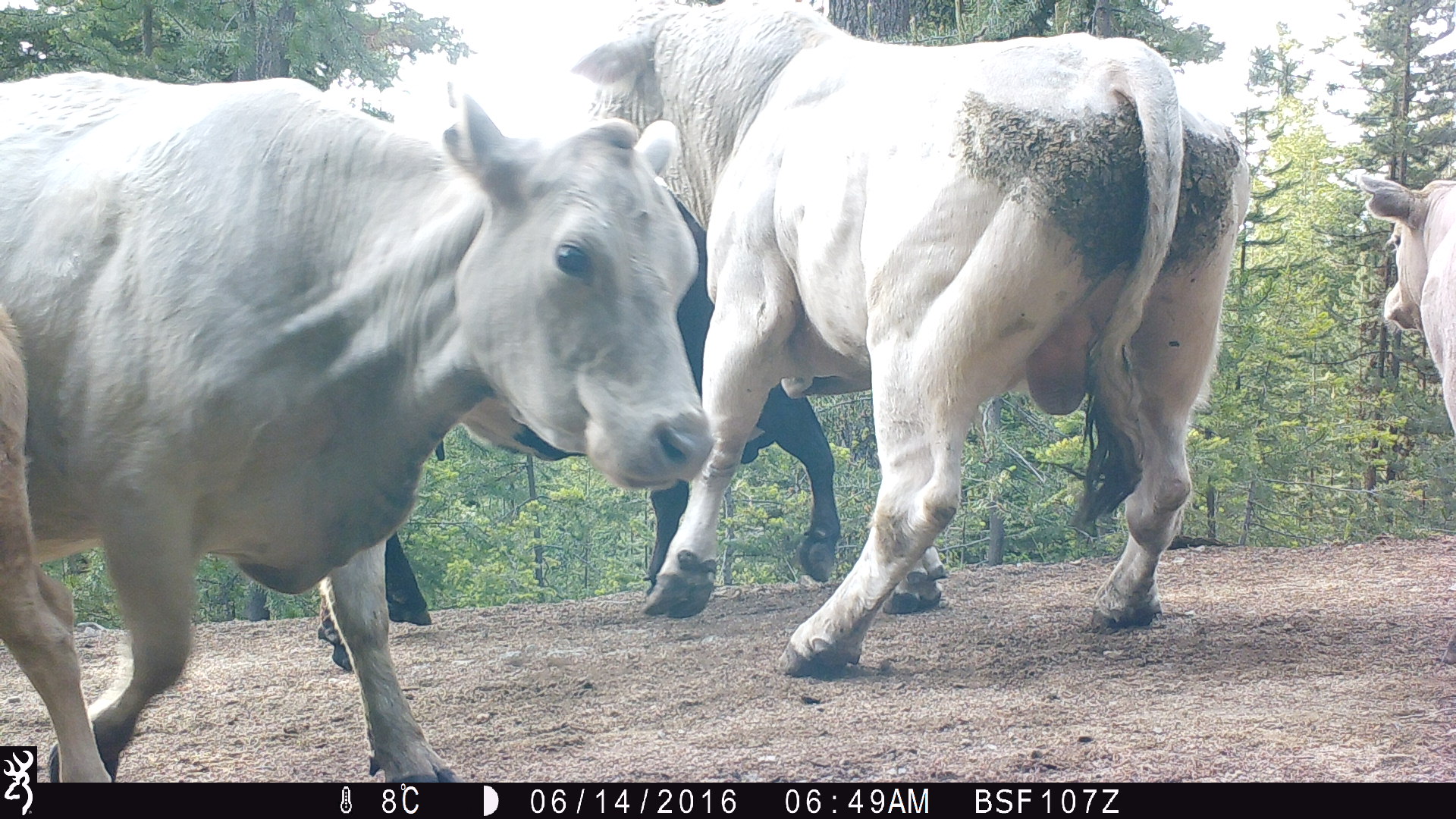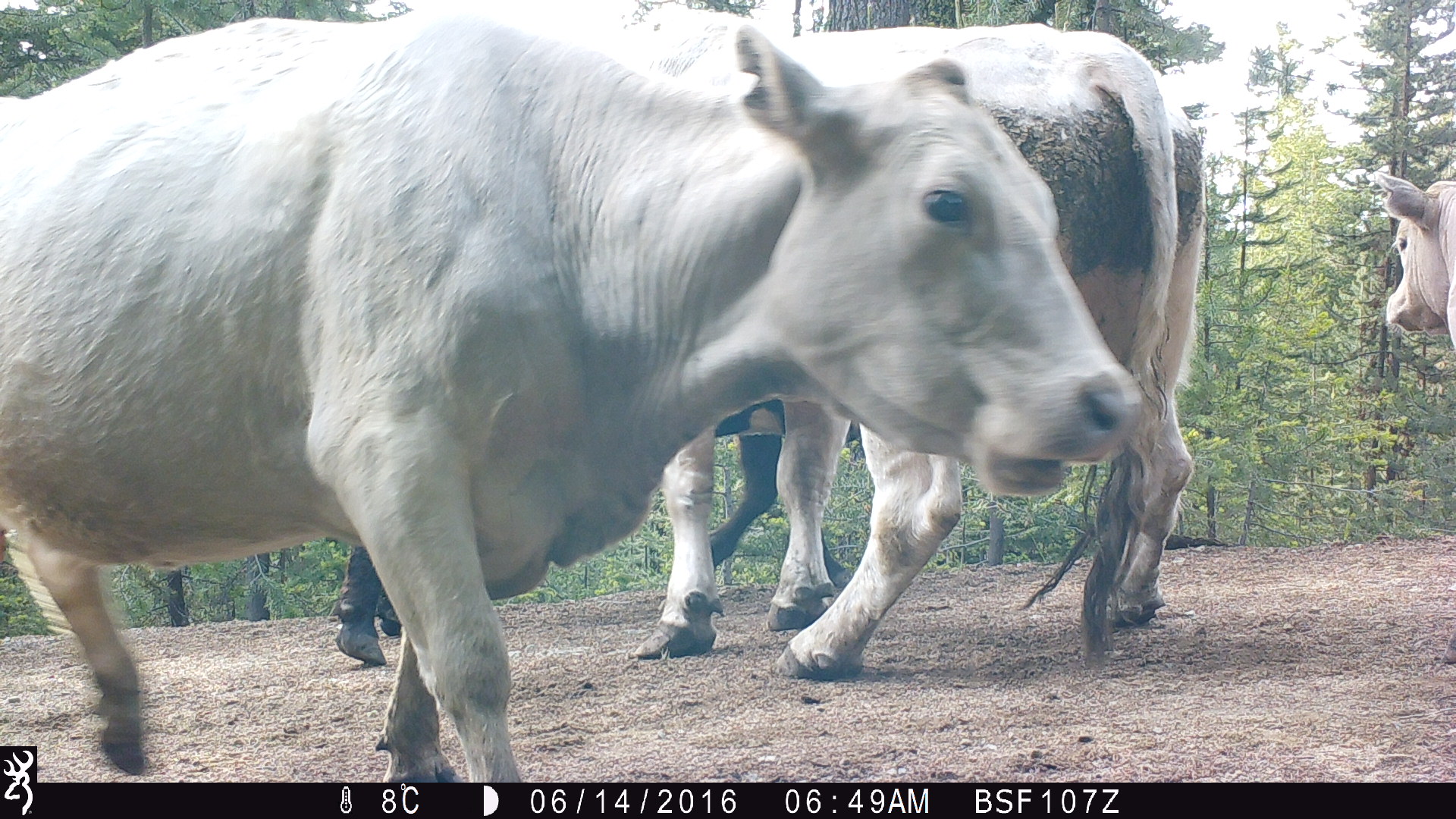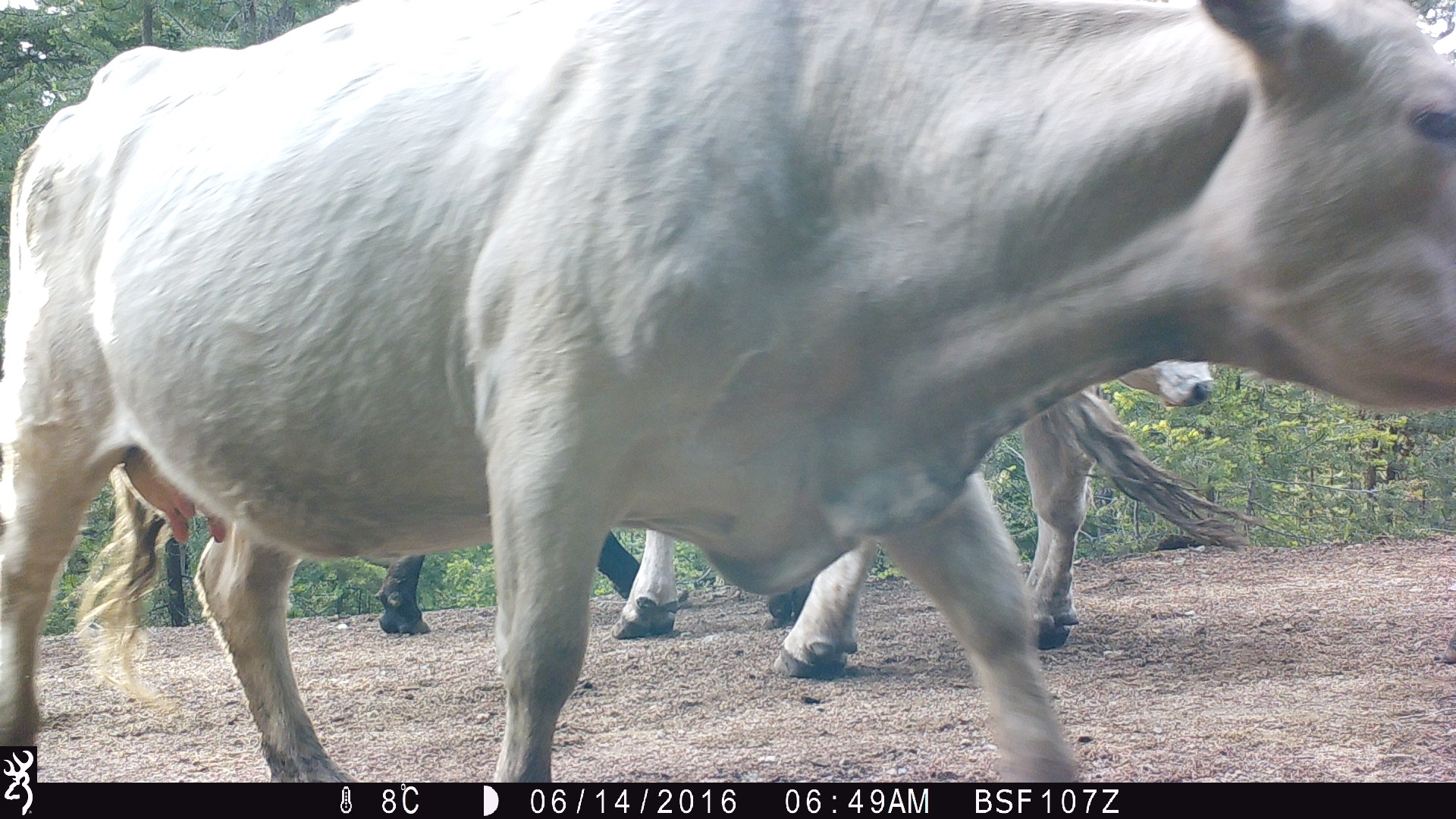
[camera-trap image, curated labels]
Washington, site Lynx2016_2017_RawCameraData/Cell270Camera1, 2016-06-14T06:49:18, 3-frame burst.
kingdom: Animalia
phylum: Chordata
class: Mammalia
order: Artiodactyla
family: Bovidae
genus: Bos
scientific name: Bos taurus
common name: domestic cattle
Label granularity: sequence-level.